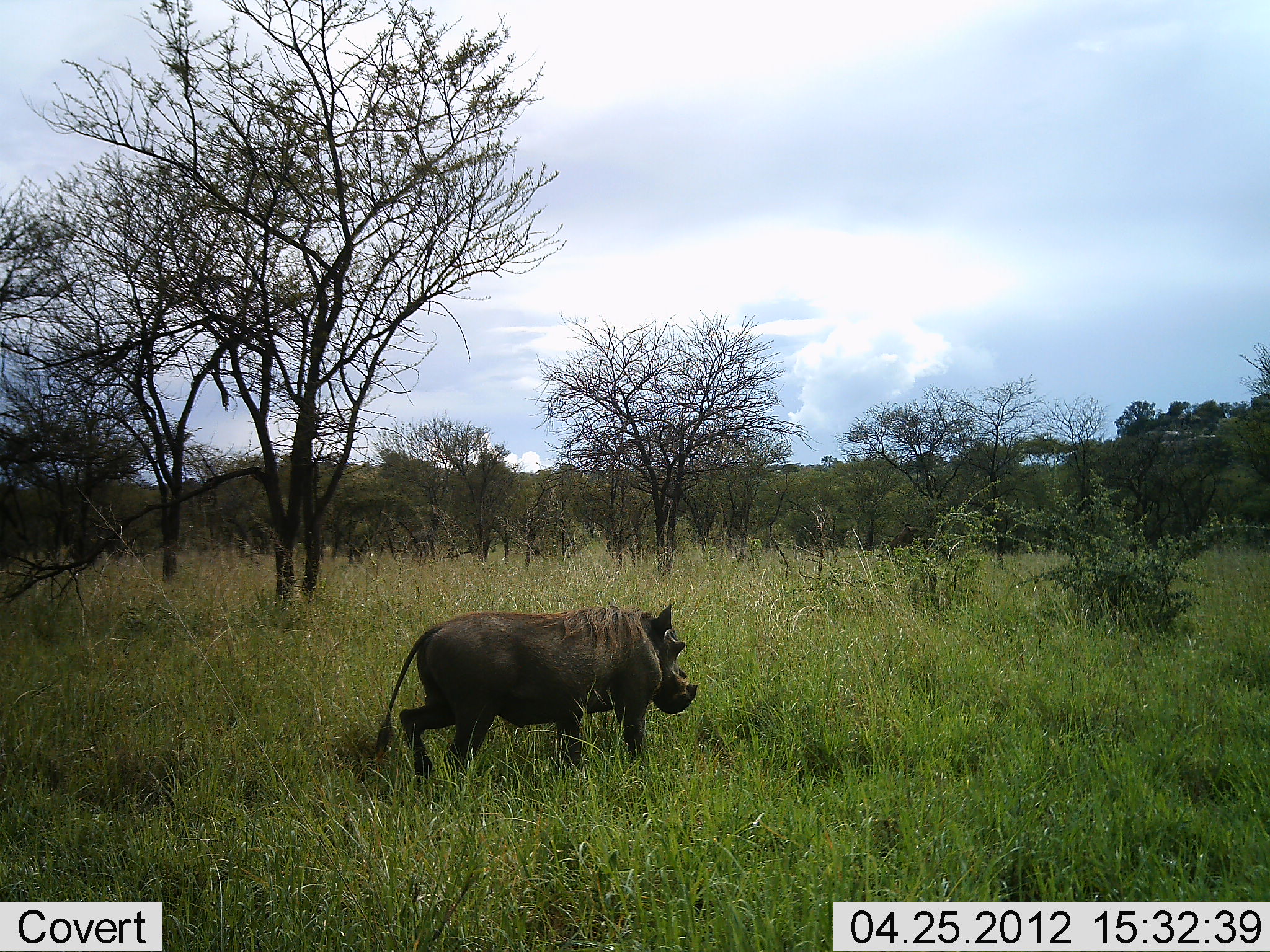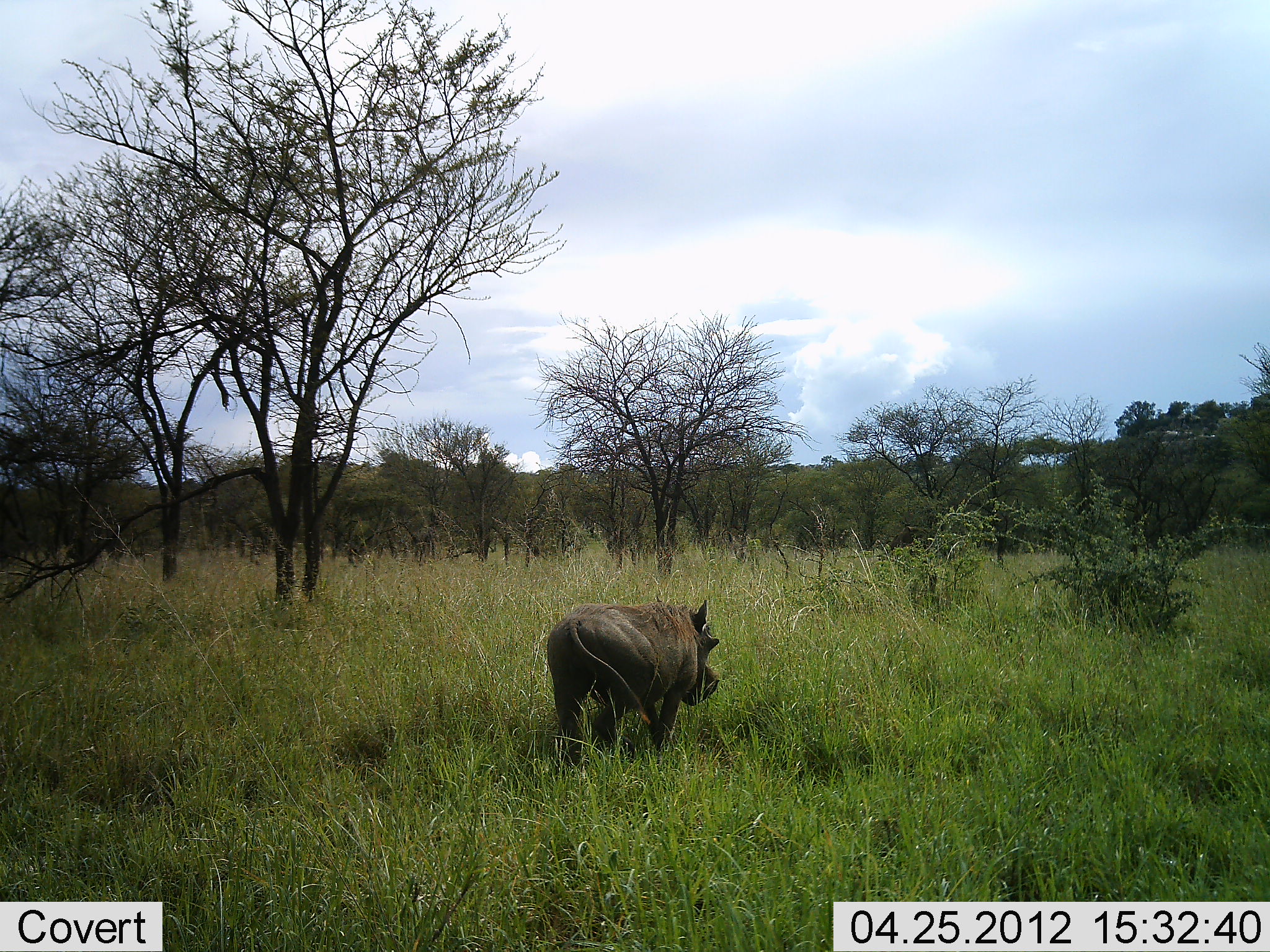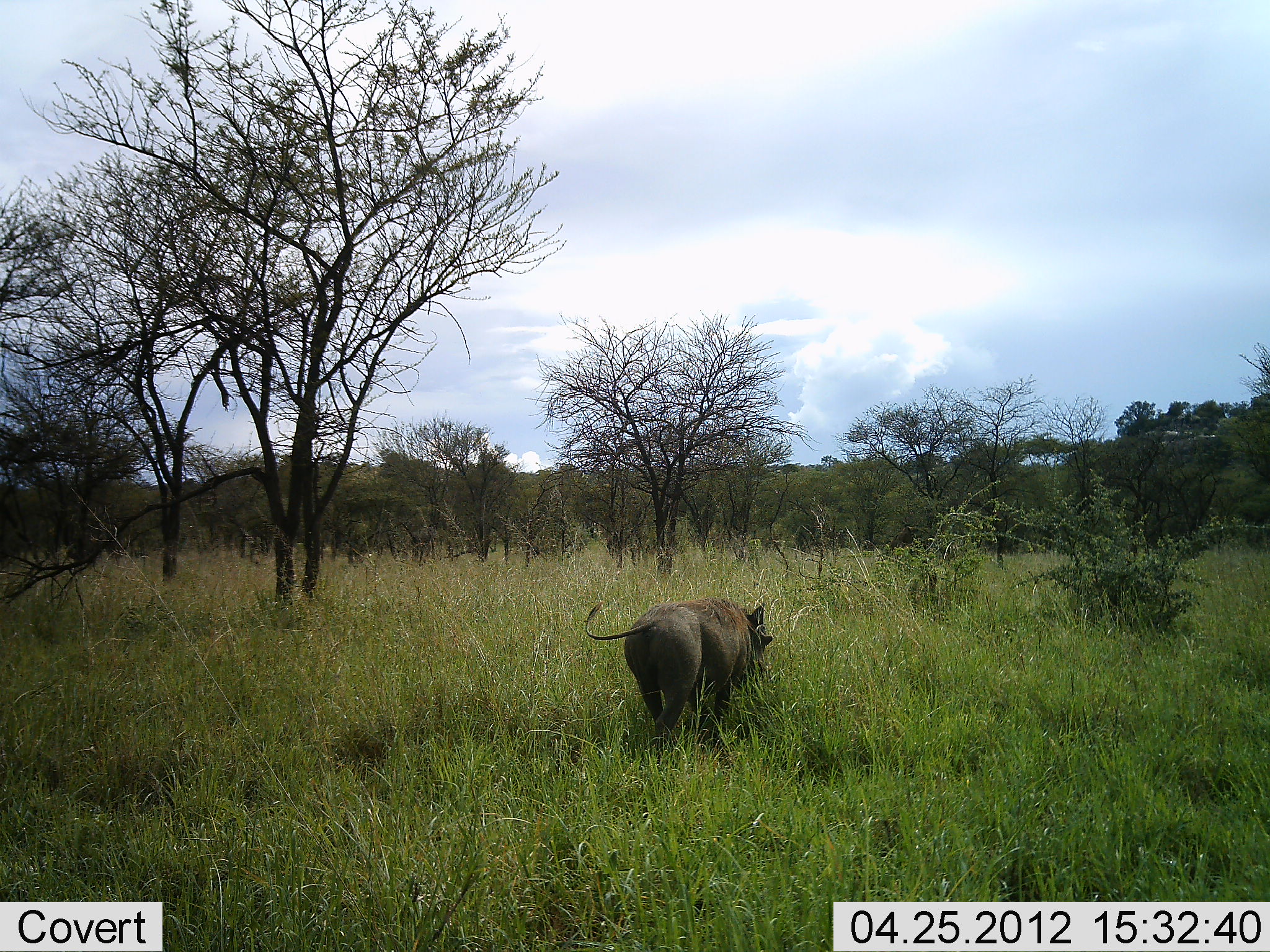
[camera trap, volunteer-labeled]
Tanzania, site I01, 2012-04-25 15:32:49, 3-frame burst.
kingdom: Animalia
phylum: Chordata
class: Mammalia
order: Artiodactyla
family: Suidae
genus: Phacochoerus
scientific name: Phacochoerus africanus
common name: warthog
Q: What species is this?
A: Warthog (Phacochoerus africanus).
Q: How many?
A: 1.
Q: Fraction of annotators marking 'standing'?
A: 8%.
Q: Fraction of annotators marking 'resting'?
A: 0%.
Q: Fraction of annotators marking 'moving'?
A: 96%.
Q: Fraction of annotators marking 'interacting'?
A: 0%.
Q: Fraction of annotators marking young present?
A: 0%.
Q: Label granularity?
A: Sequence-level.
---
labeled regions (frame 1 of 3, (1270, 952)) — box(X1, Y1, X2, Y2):
animal: box(371, 596, 702, 786)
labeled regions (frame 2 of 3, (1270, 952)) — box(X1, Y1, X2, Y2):
animal: box(544, 594, 721, 767)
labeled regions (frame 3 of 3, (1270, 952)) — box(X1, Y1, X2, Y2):
animal: box(584, 593, 775, 751)